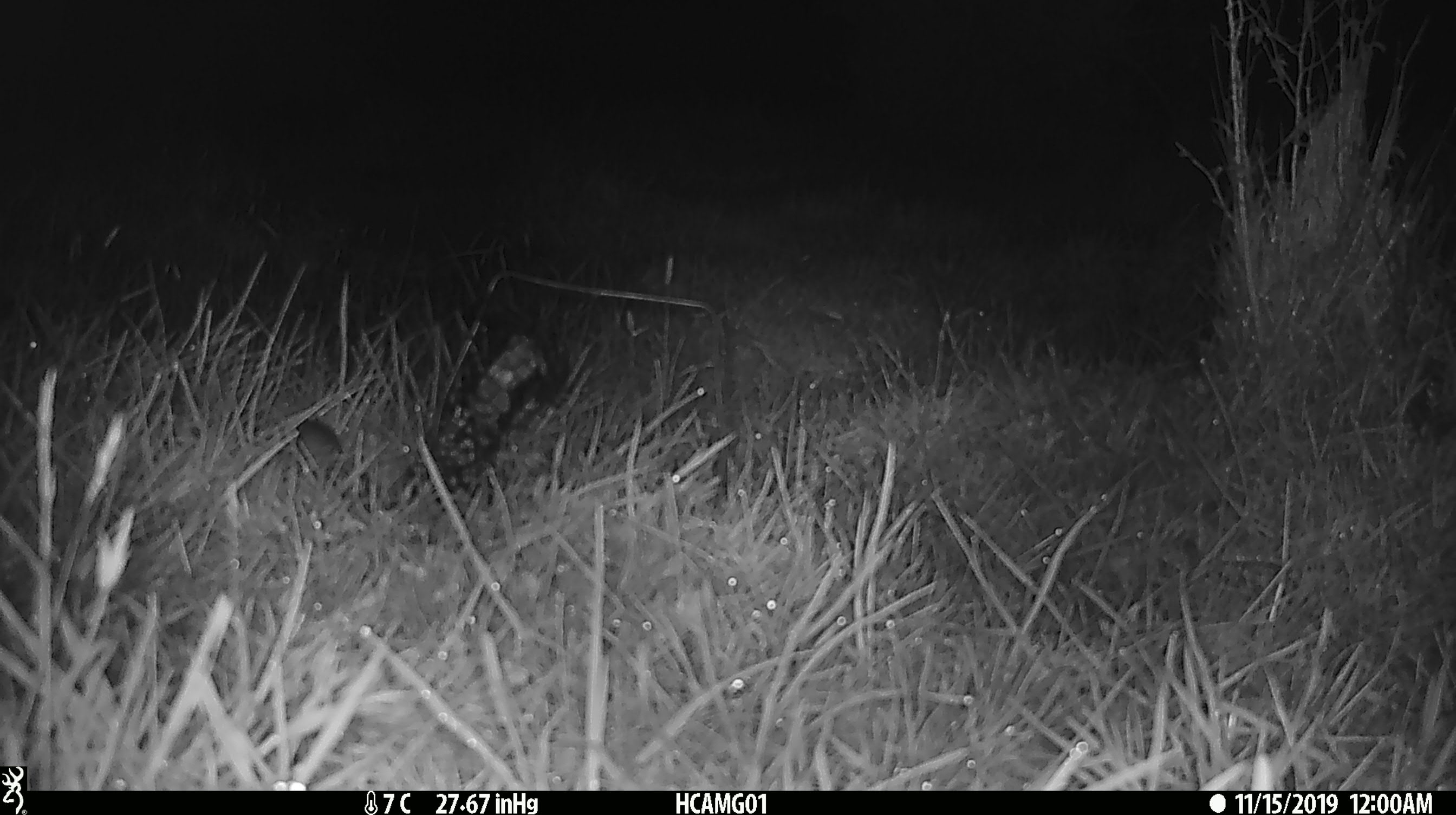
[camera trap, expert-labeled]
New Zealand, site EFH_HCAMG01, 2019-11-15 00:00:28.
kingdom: Animalia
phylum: Chordata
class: Mammalia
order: Rodentia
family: Muridae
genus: Mus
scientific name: Mus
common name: mouse